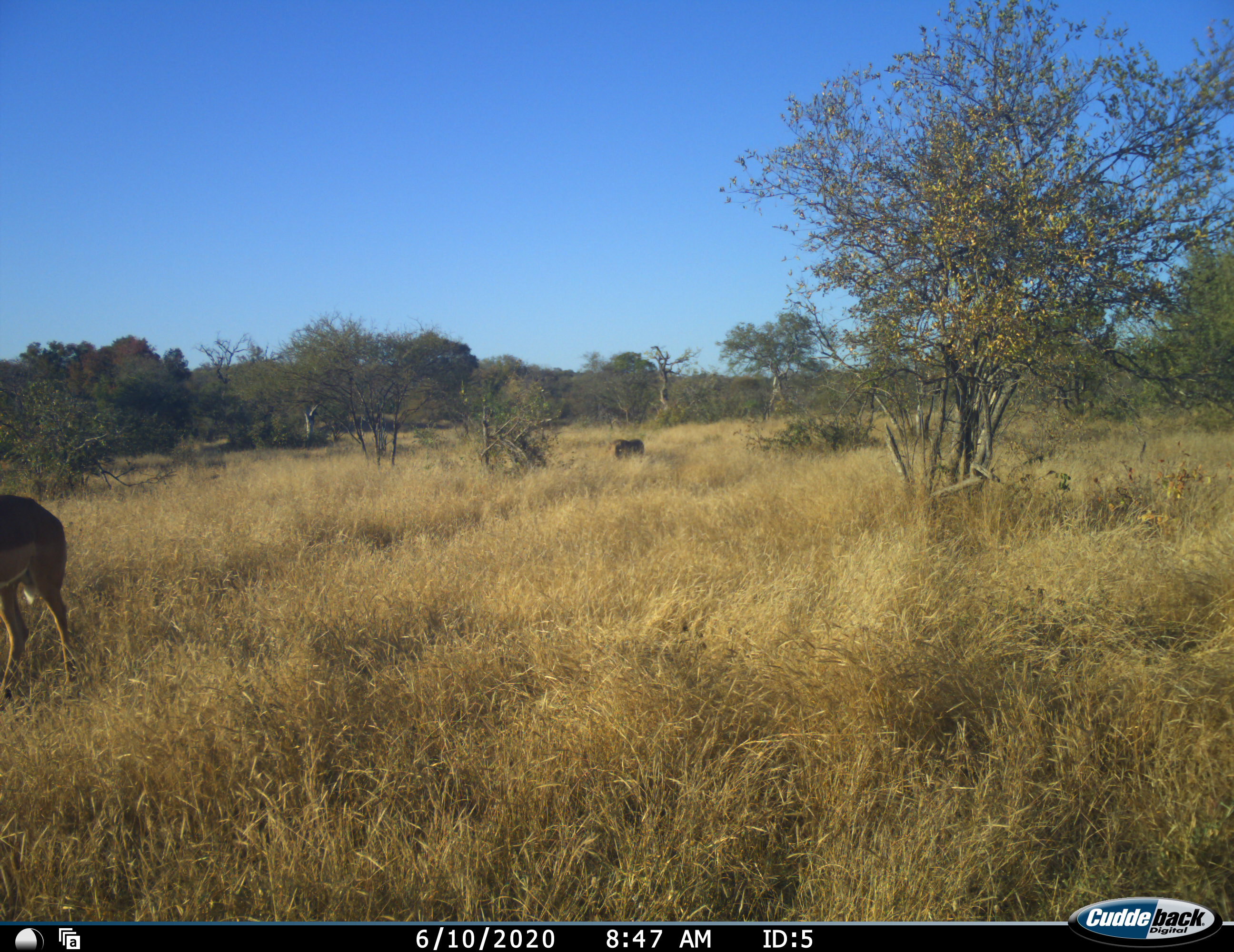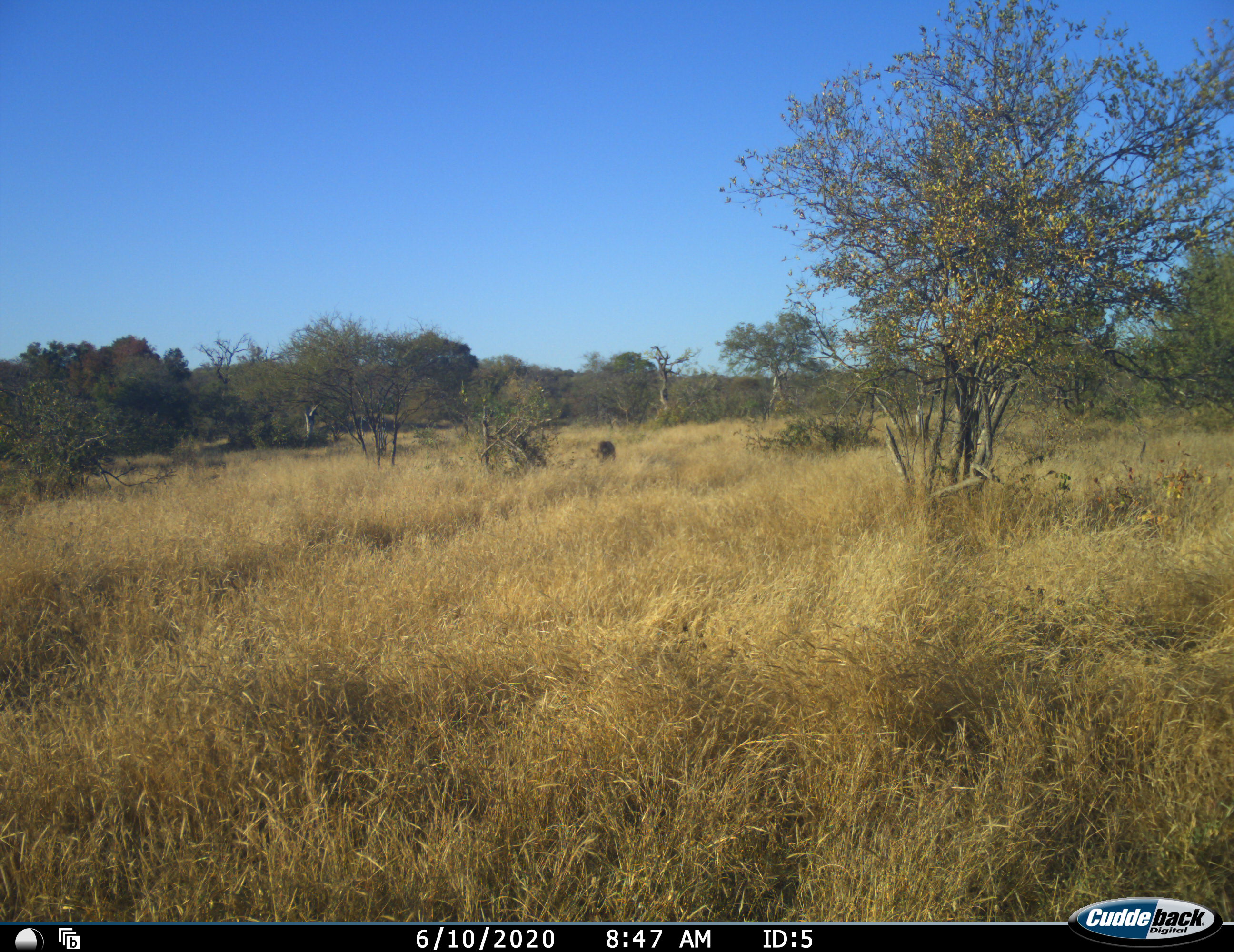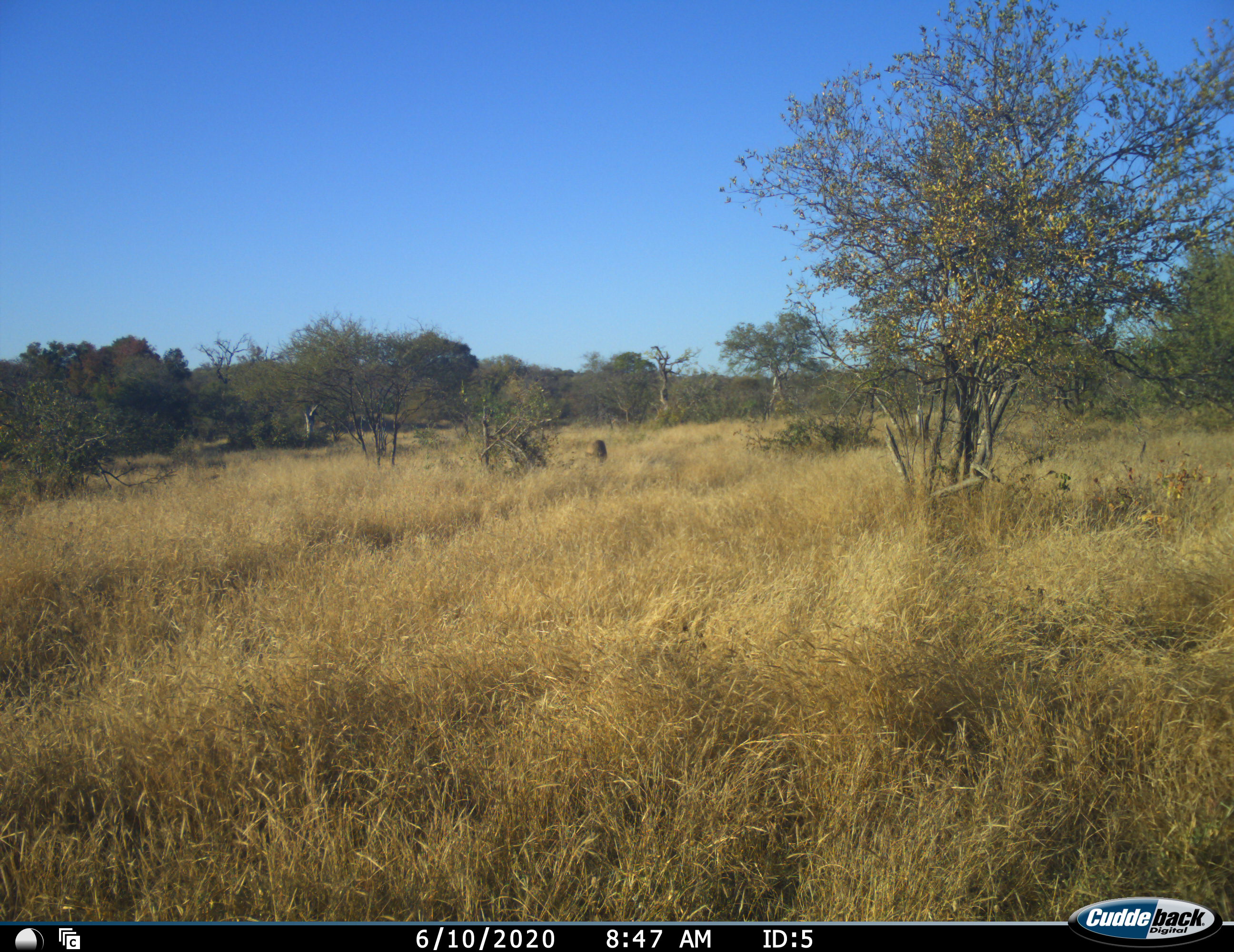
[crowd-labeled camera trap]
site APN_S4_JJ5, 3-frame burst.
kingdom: Animalia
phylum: Chordata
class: Mammalia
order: Artiodactyla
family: Bovidae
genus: Aepyceros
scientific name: Aepyceros melampus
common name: impala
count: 1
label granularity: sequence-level